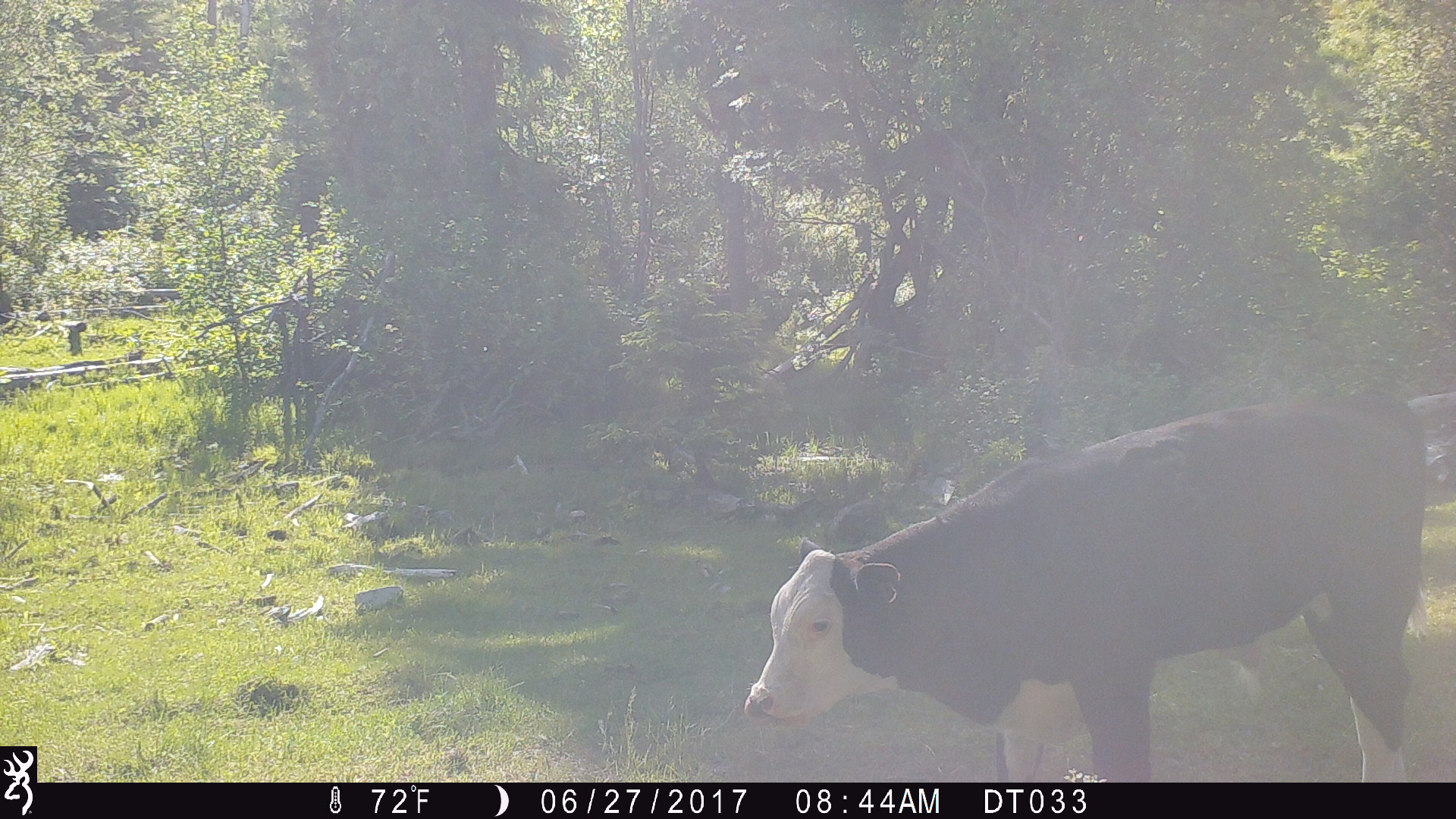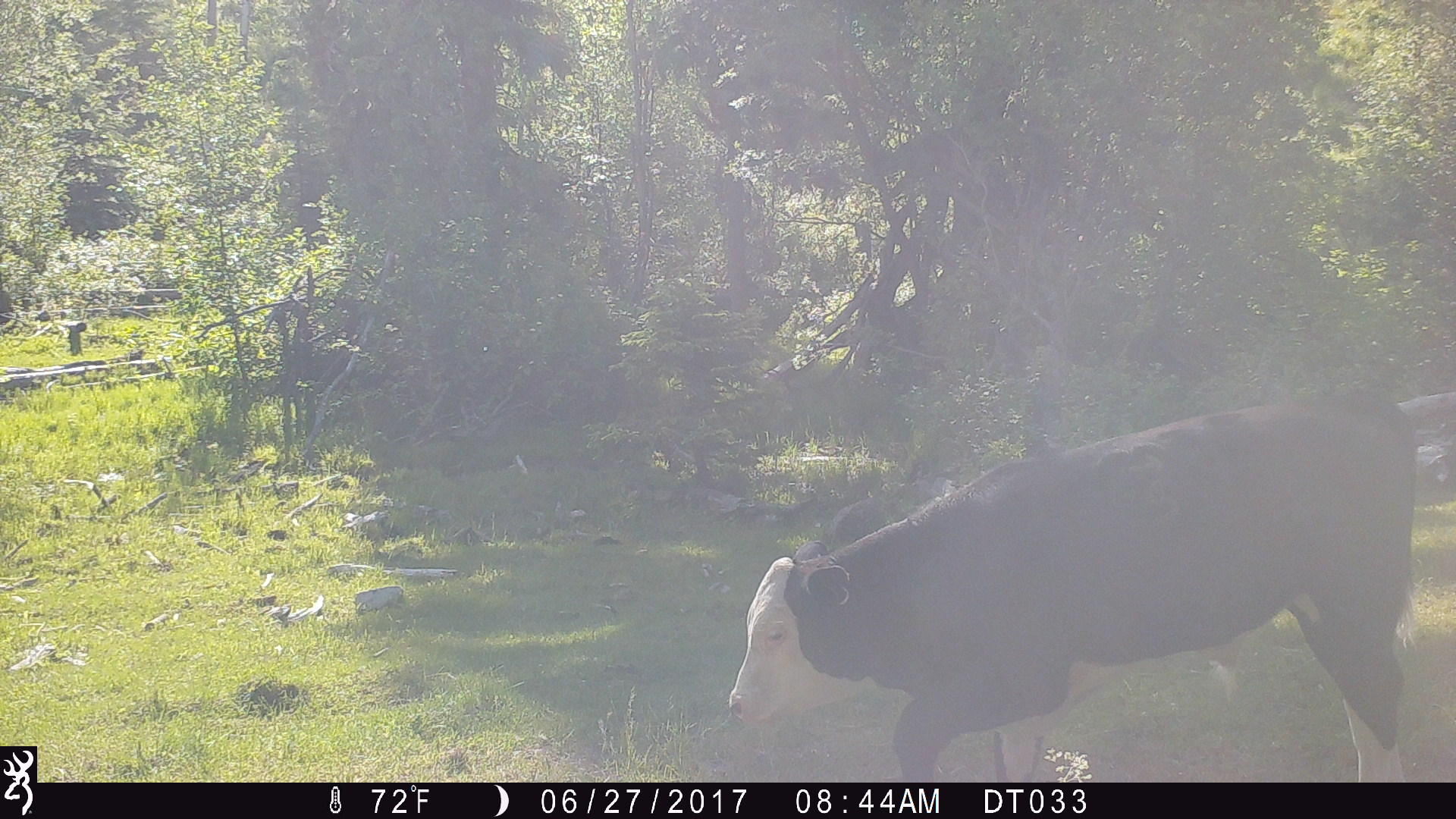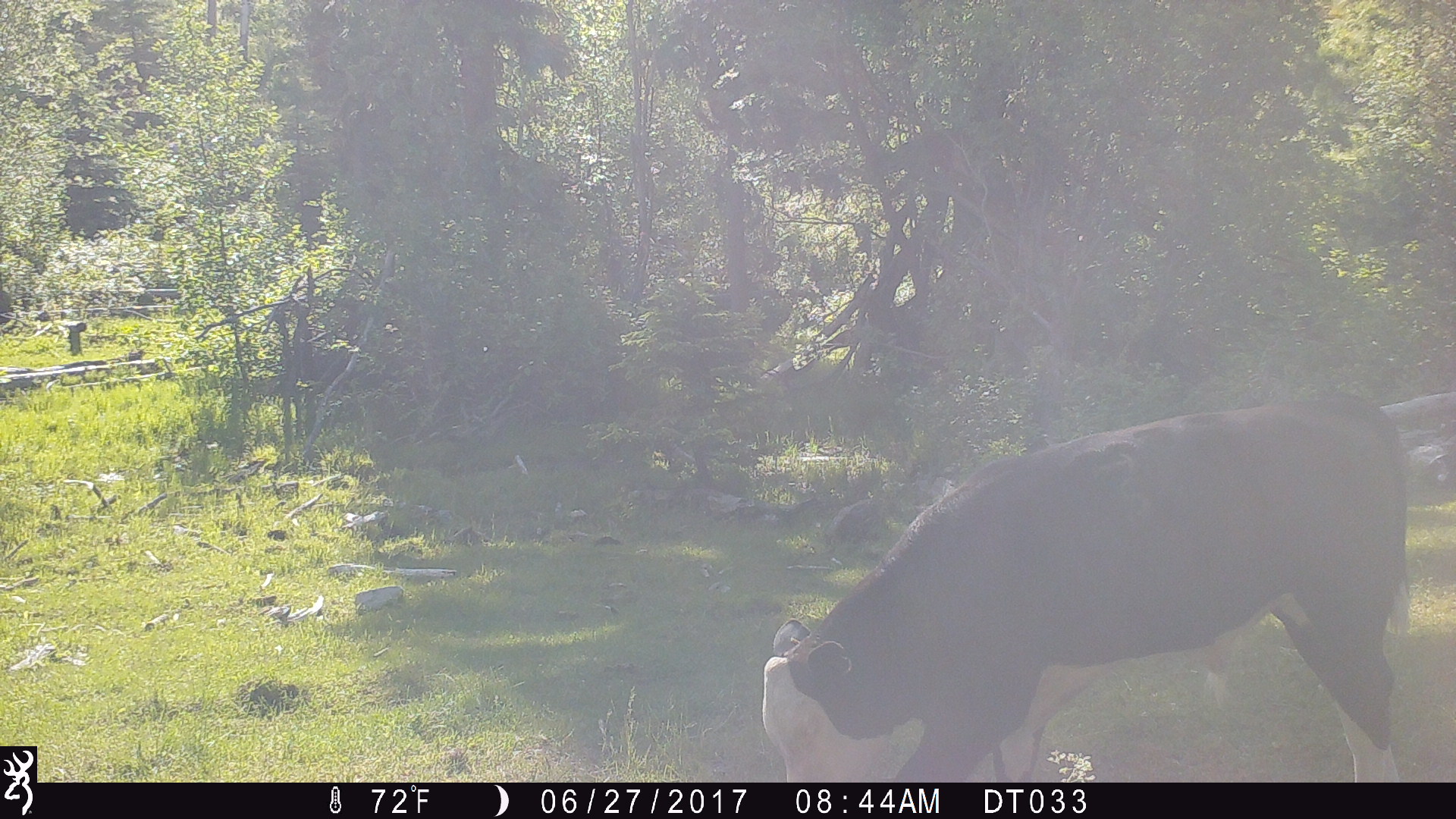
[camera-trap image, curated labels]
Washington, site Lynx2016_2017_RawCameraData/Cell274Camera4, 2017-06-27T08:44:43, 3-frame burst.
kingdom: Animalia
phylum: Chordata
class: Mammalia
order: Artiodactyla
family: Bovidae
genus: Bos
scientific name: Bos taurus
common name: domestic cattle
Domestic cattle (Bos taurus). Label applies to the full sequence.